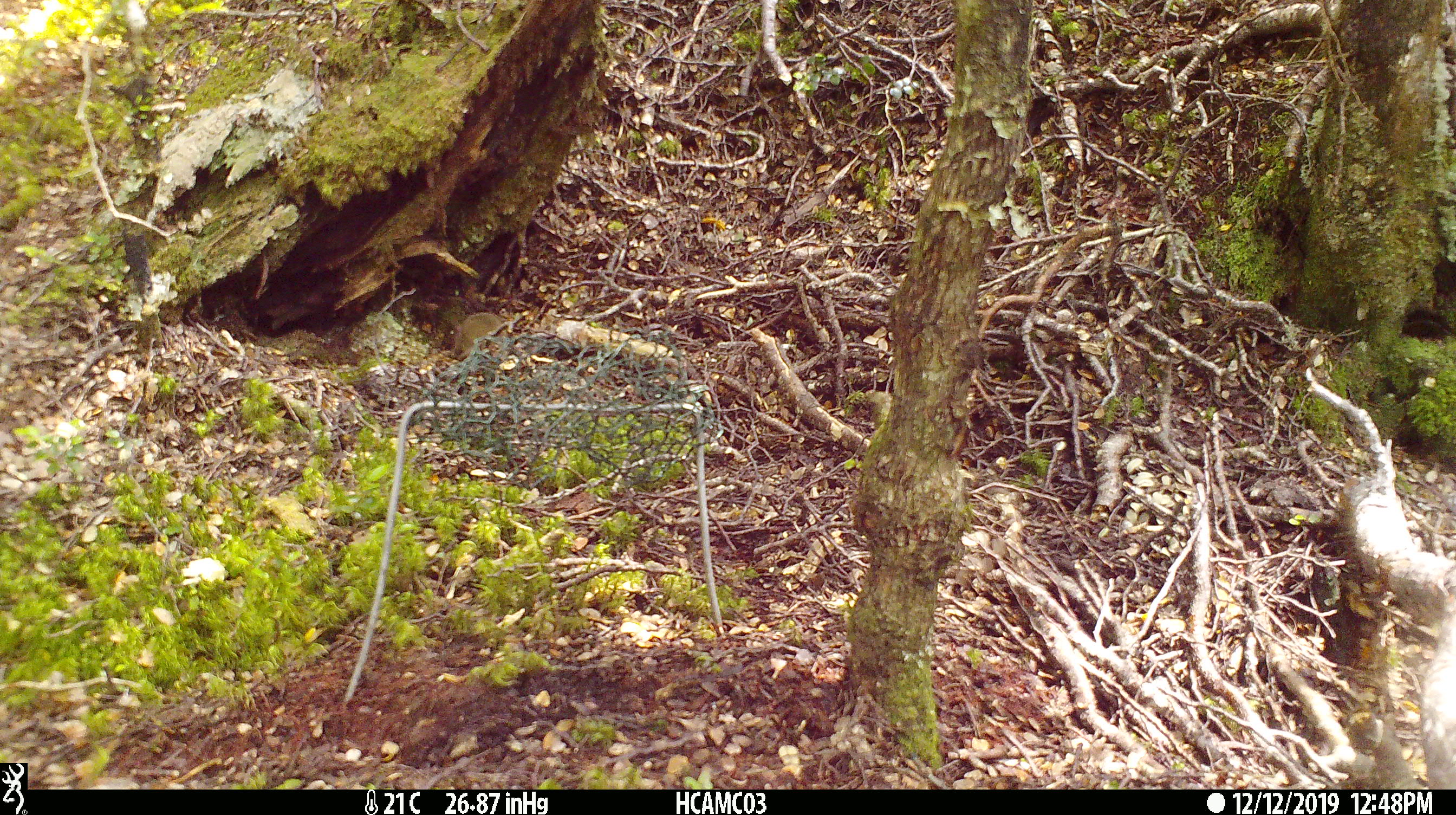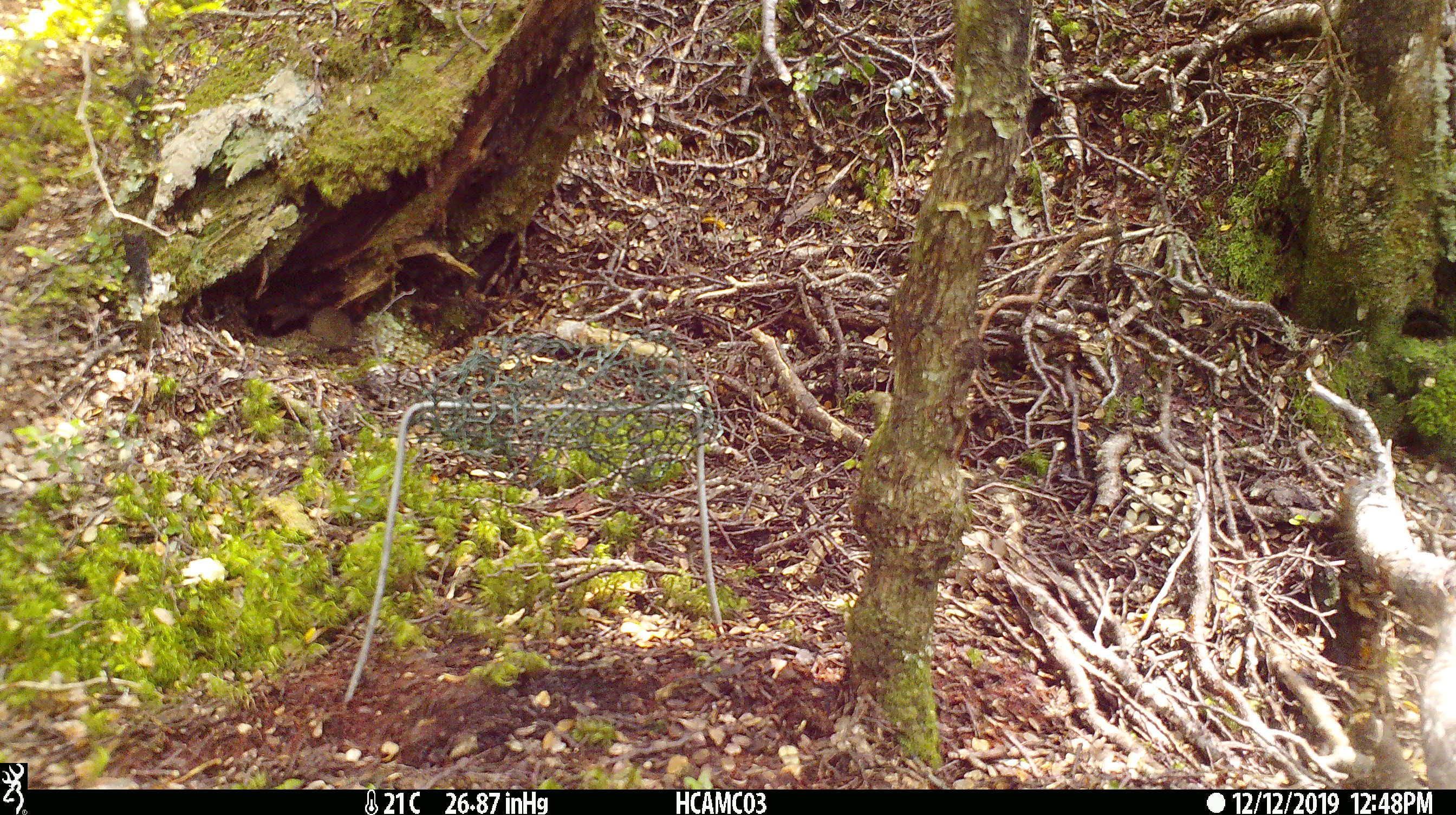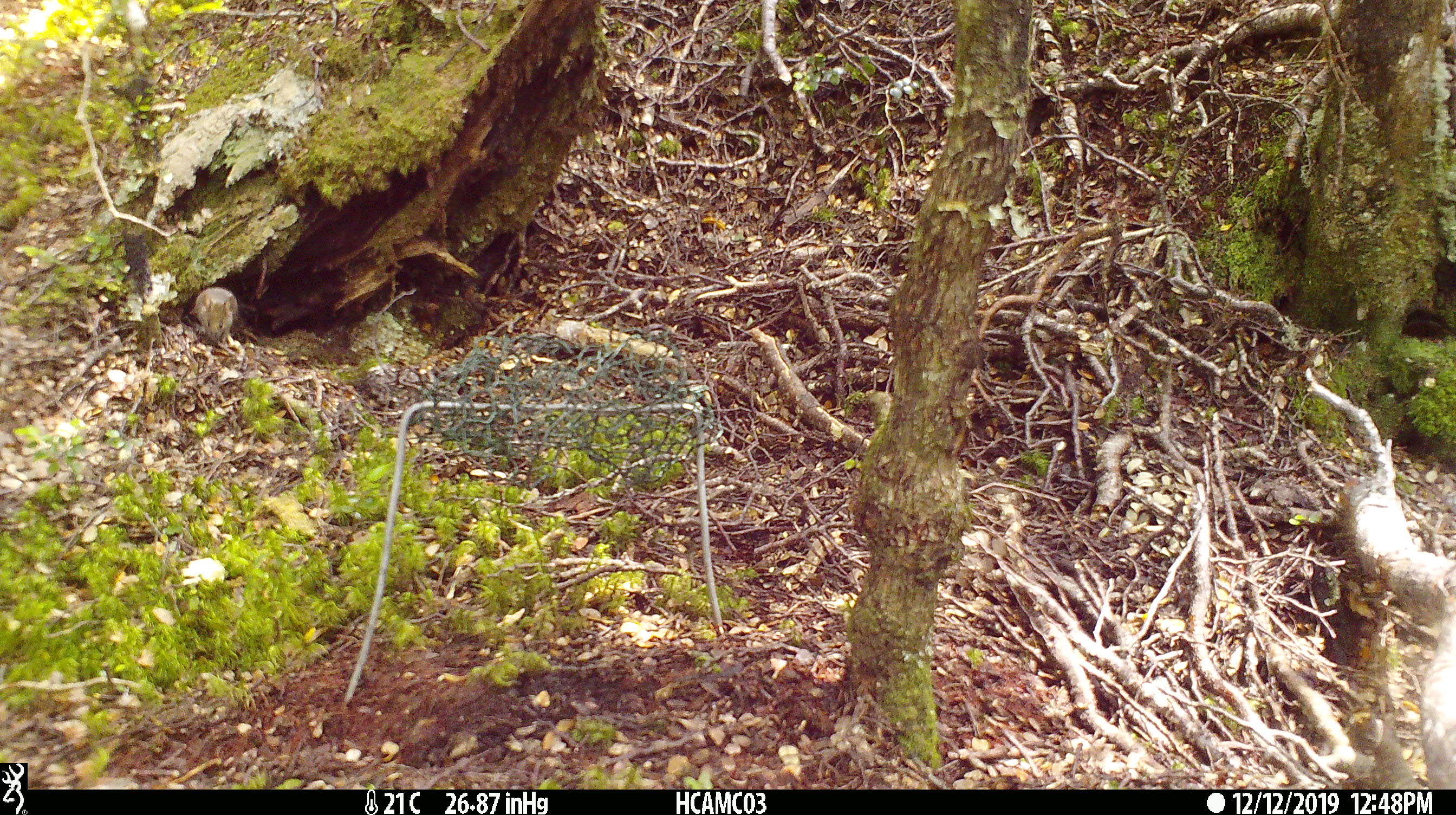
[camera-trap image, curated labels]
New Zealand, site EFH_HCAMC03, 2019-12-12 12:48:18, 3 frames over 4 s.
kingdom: Animalia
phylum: Chordata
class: Mammalia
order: Rodentia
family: Muridae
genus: Mus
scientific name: Mus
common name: mouse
Mouse (Mus).